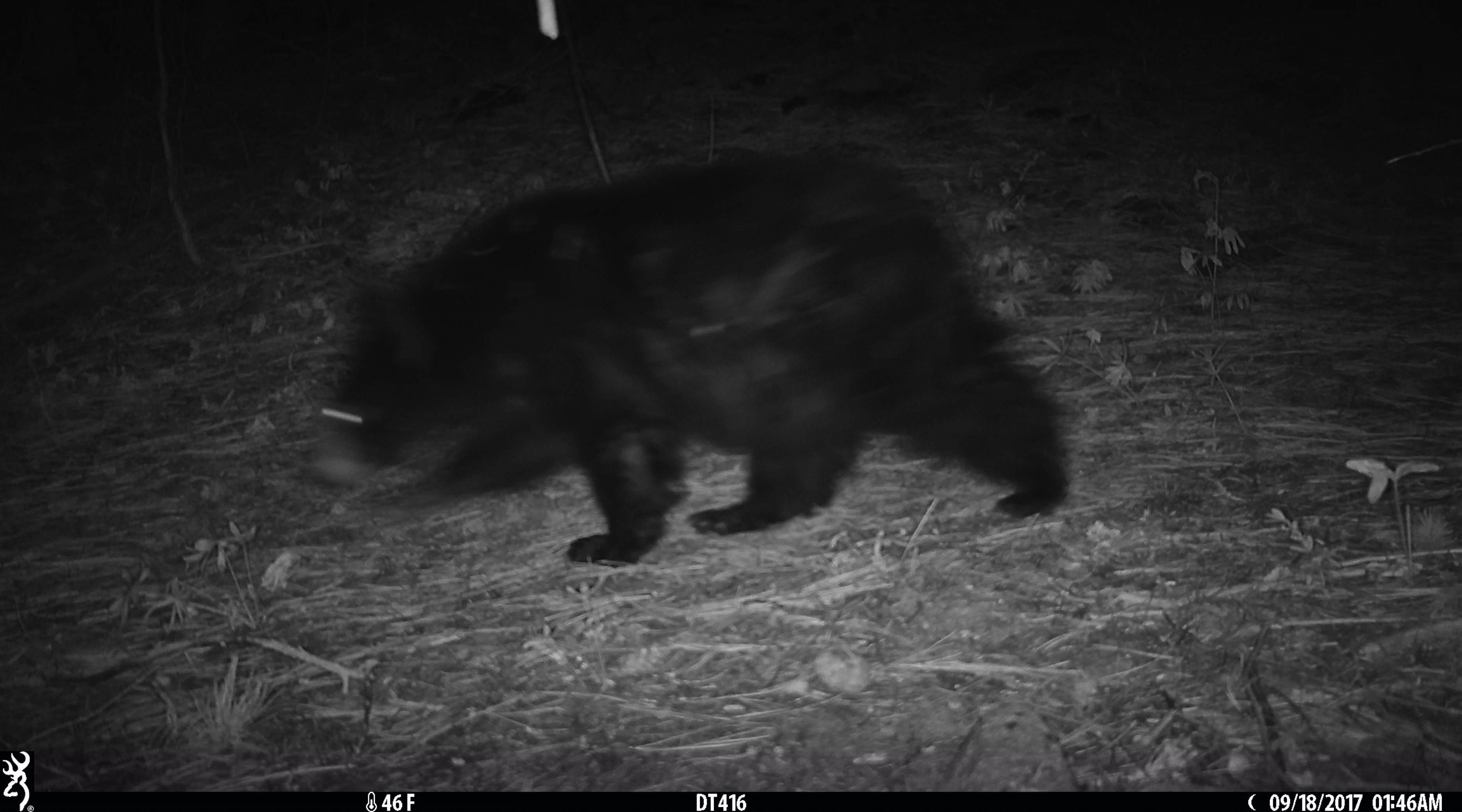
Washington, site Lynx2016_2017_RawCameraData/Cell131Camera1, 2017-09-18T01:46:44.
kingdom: Animalia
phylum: Chordata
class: Mammalia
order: Carnivora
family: Ursidae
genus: Ursus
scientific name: Ursus americanus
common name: american black bear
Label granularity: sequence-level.